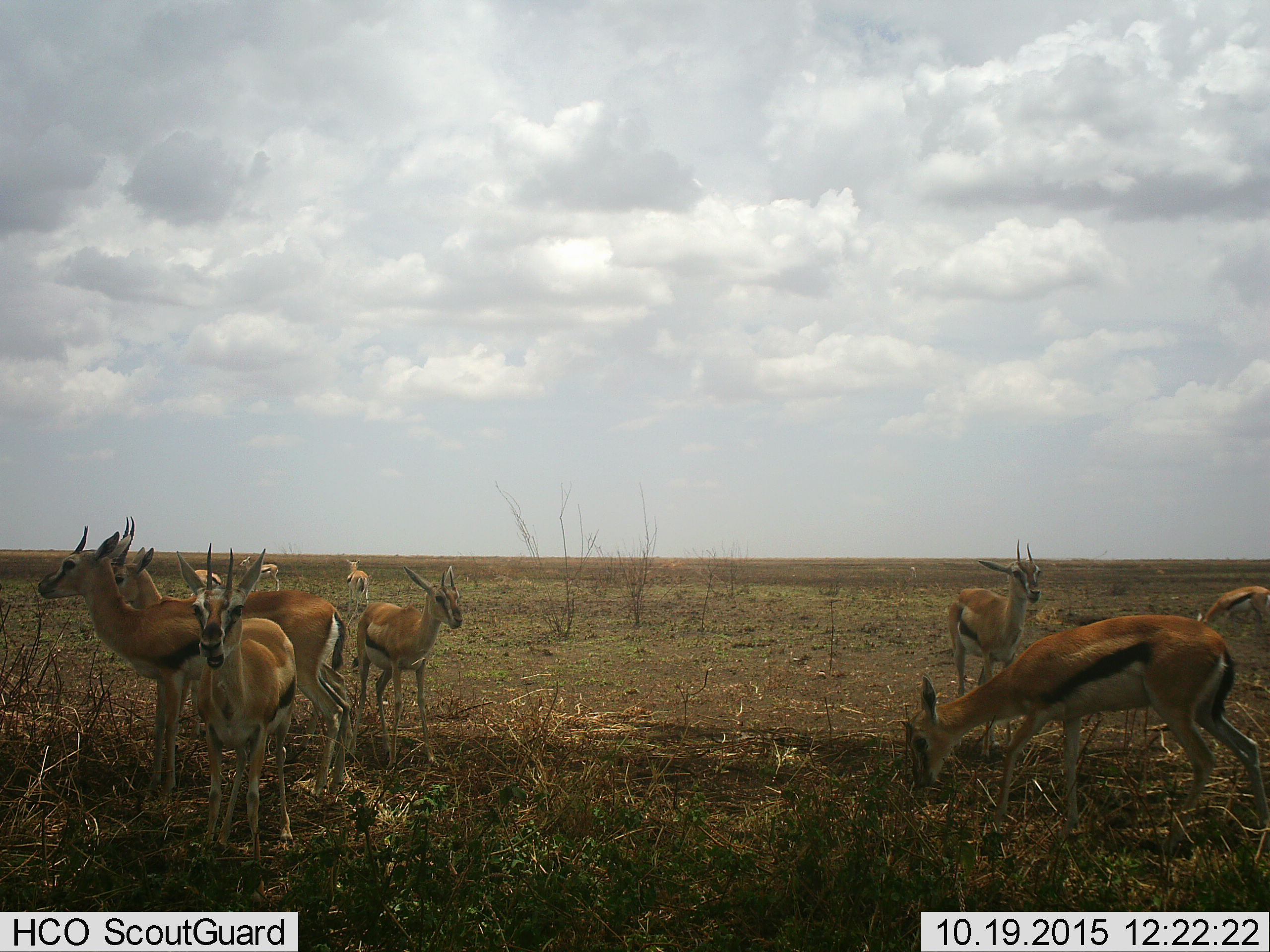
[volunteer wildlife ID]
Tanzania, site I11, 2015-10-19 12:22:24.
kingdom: Animalia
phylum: Chordata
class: Mammalia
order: Artiodactyla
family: Bovidae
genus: Eudorcas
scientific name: Eudorcas thomsonii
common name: thomson's gazelle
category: gazellethomsons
Gazellethomsons (thomson's gazelle) (Eudorcas thomsonii), count 10. Behavior (volunteer vote fractions): standing 80%, resting 10%, moving 50%, interacting 10%. Young present (vote fraction): 10%. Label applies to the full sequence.